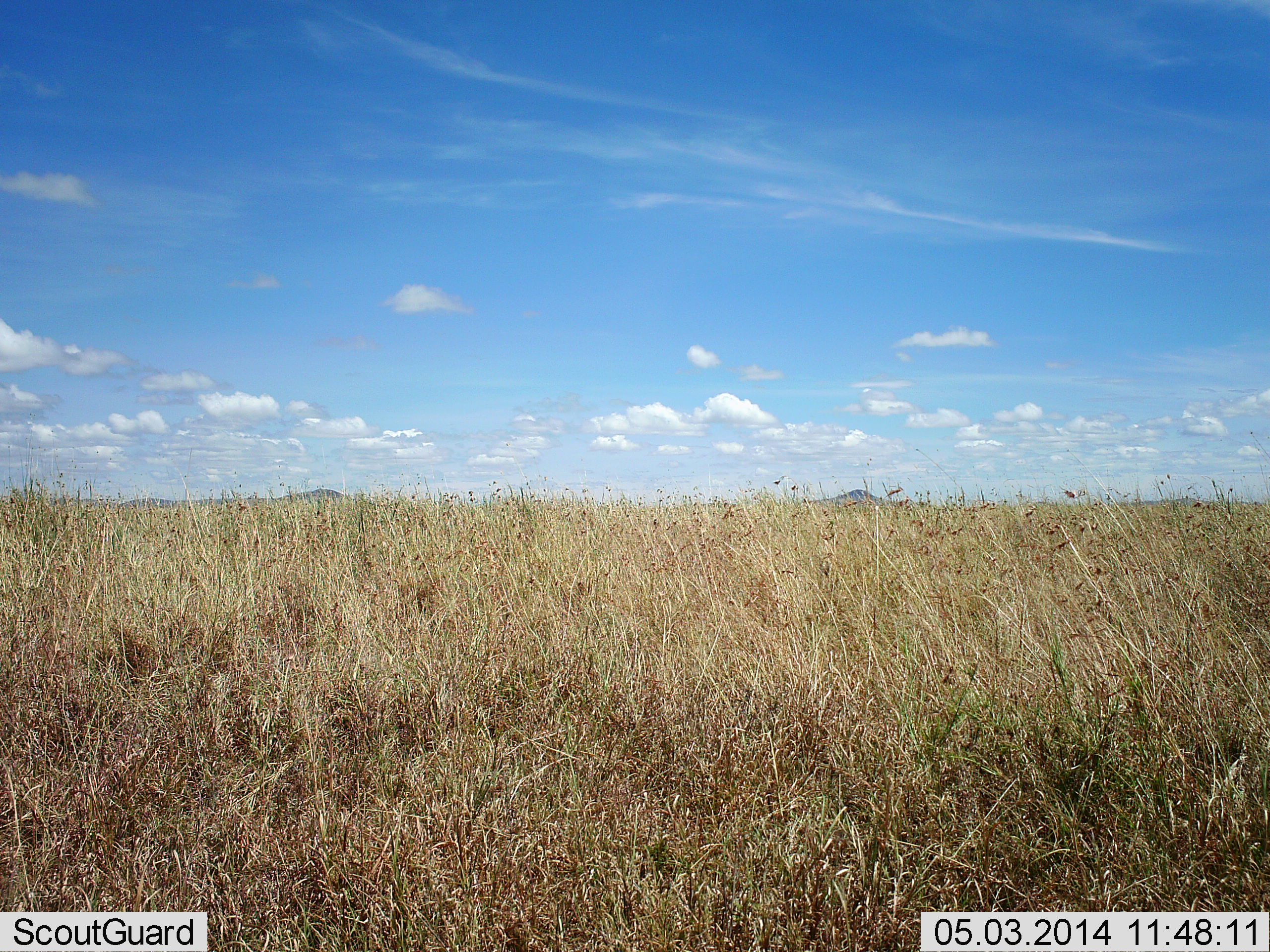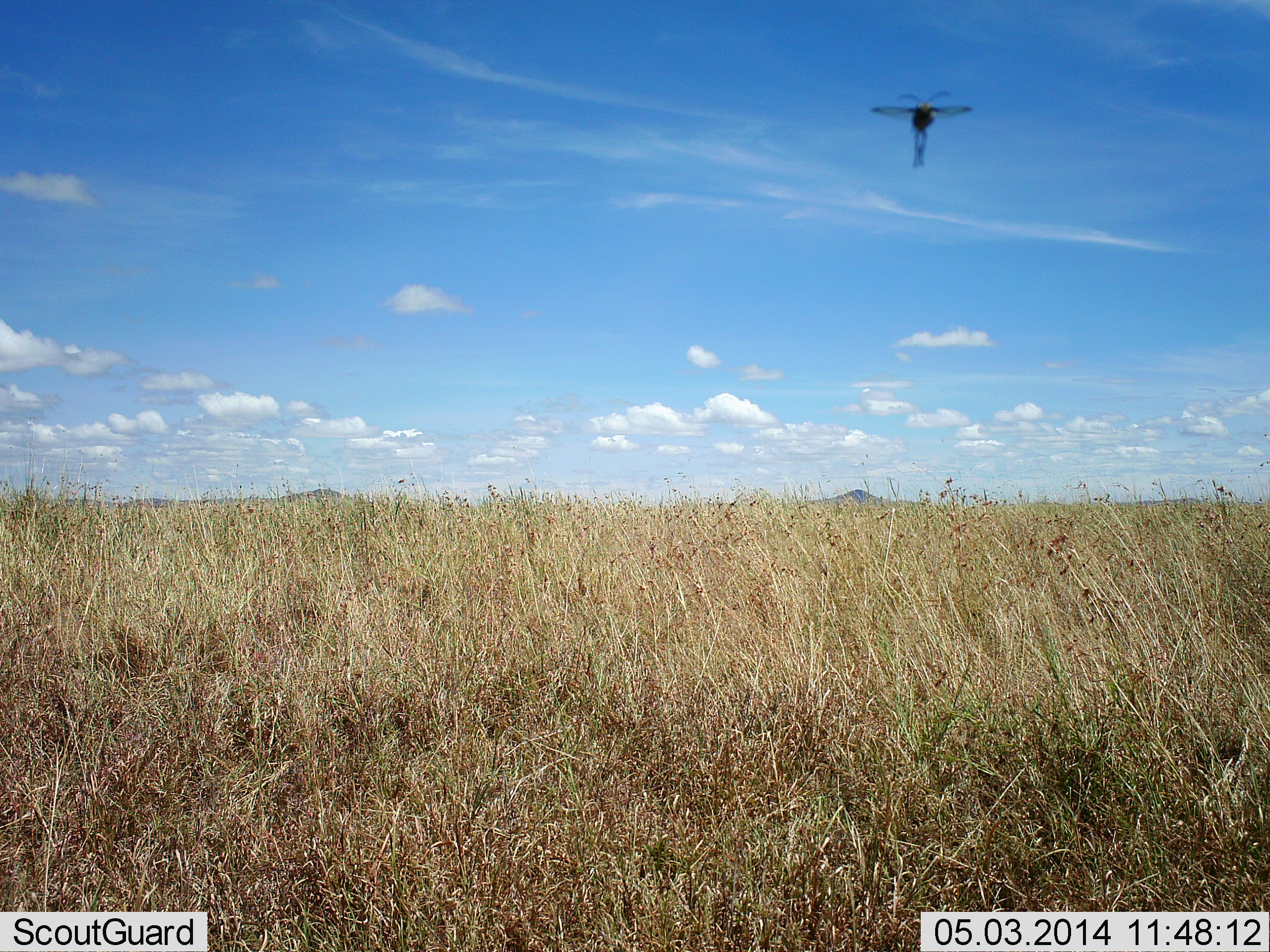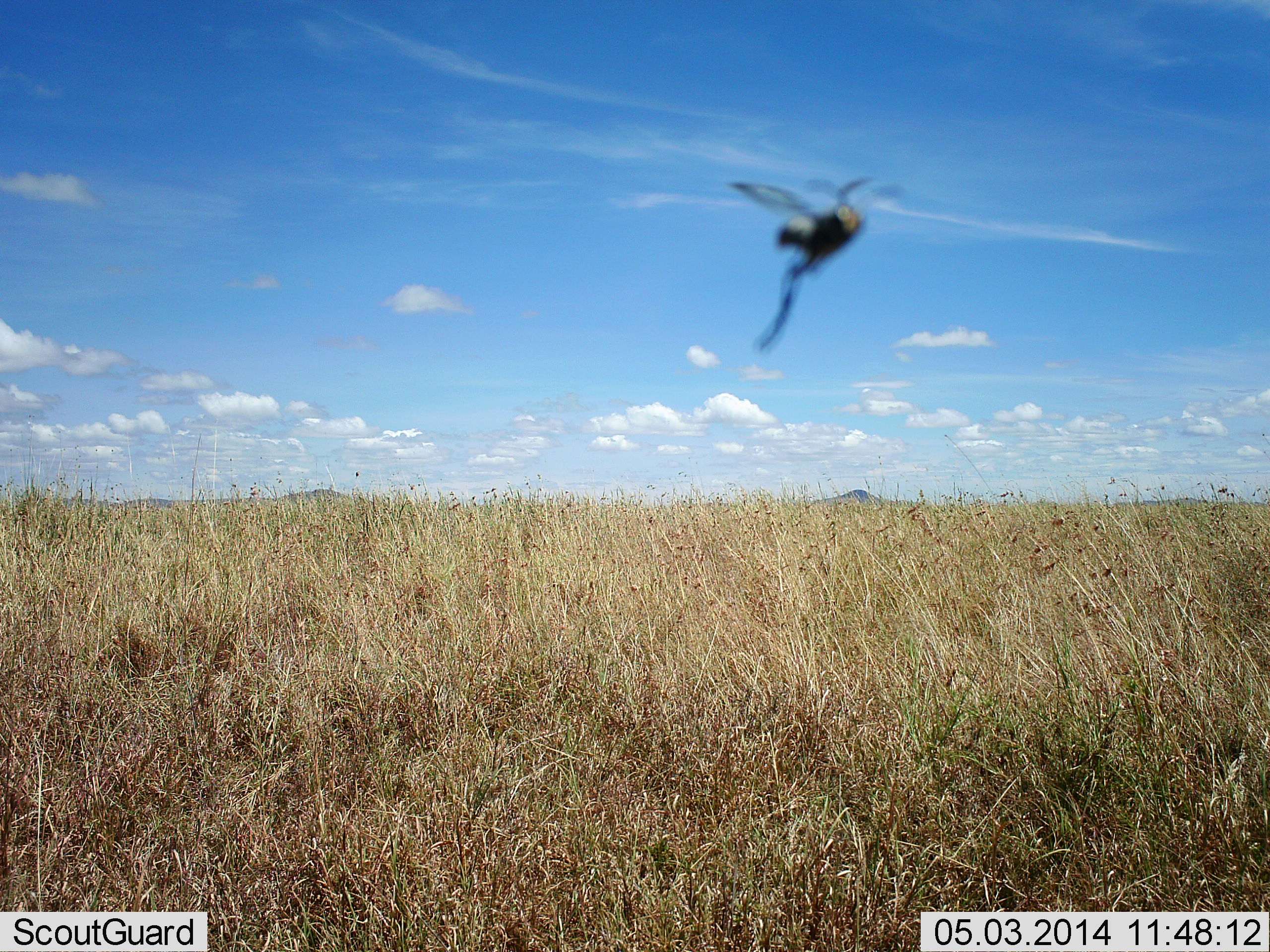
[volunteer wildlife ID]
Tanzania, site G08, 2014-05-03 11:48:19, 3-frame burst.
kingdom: Animalia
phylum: Arthropoda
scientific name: Arthropoda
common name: arthropods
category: insectspider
Insectspider (arthropods) (Arthropoda), count 1. Behavior (volunteer vote fractions): standing 0%, resting 0%, moving 100%, interacting 0%. Young present (vote fraction): 0%. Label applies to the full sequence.